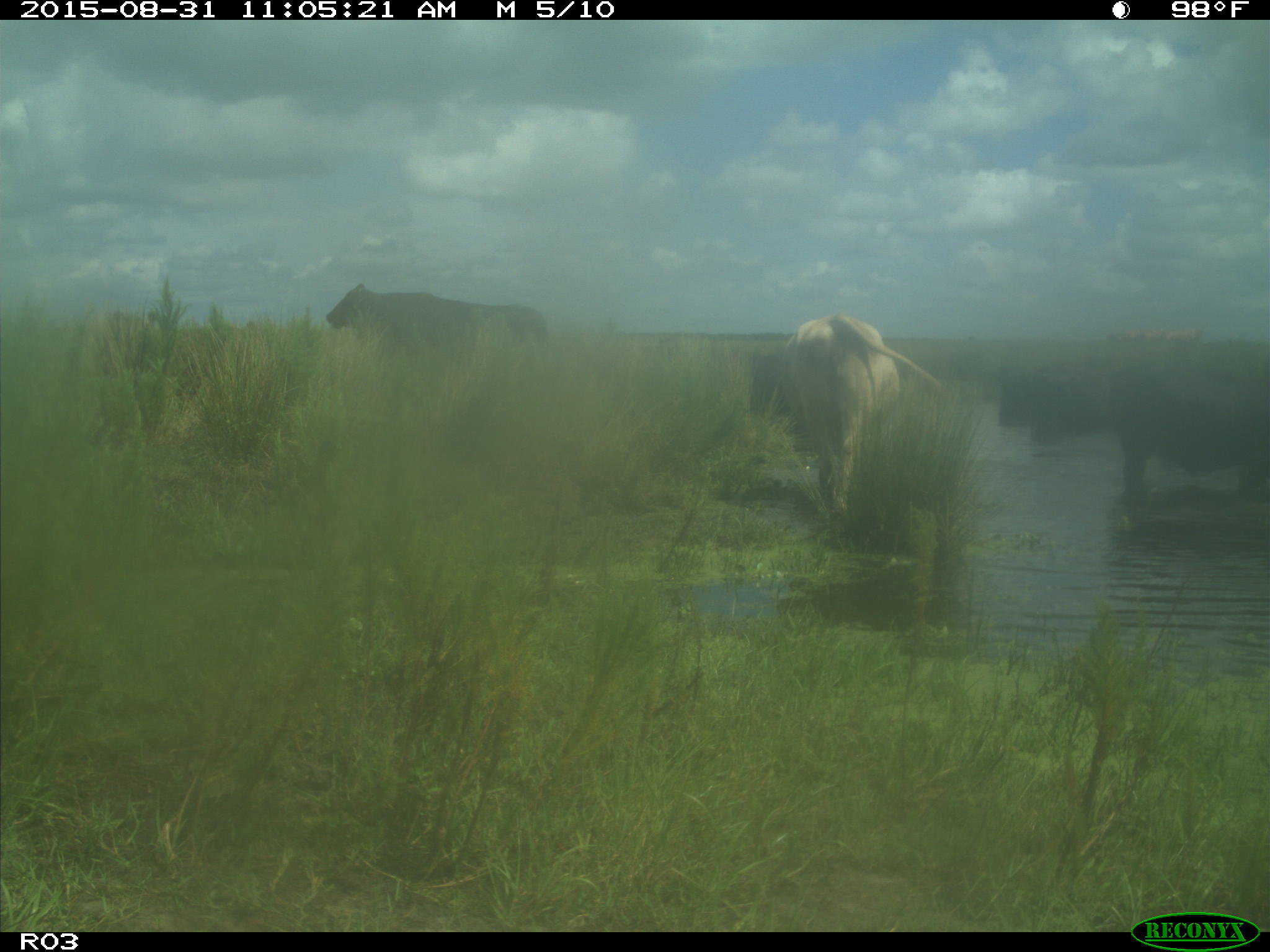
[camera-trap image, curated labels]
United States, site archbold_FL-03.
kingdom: Animalia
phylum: Chordata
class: Mammalia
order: Artiodactyla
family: Bovidae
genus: Bos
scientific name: Bos taurus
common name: domestic cow